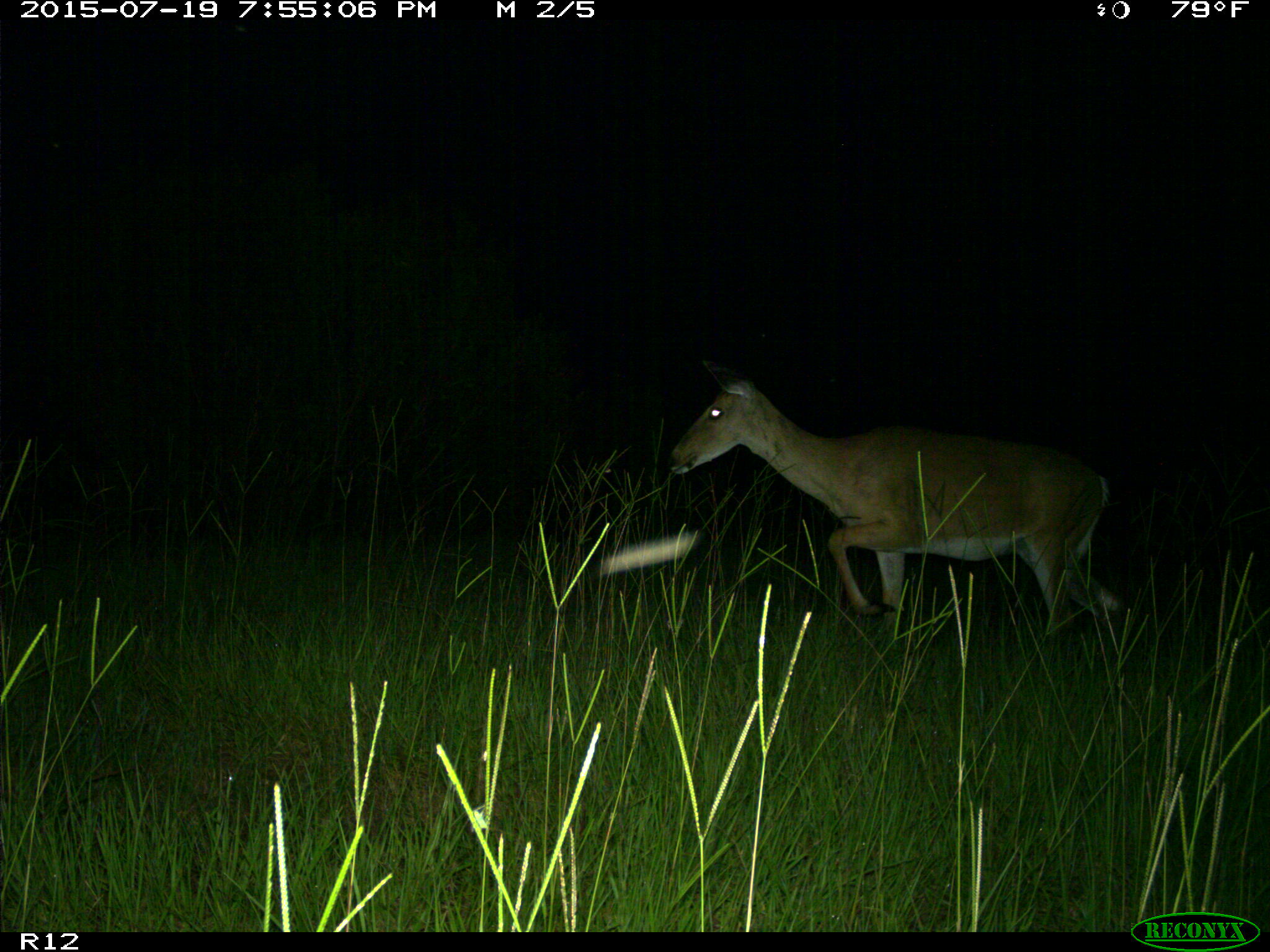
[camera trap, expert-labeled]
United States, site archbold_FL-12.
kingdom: Animalia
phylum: Chordata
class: Mammalia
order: Artiodactyla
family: Cervidae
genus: Odocoileus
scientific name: Odocoileus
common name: deer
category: unidentified deer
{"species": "unidentified deer (deer) (Odocoileus)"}